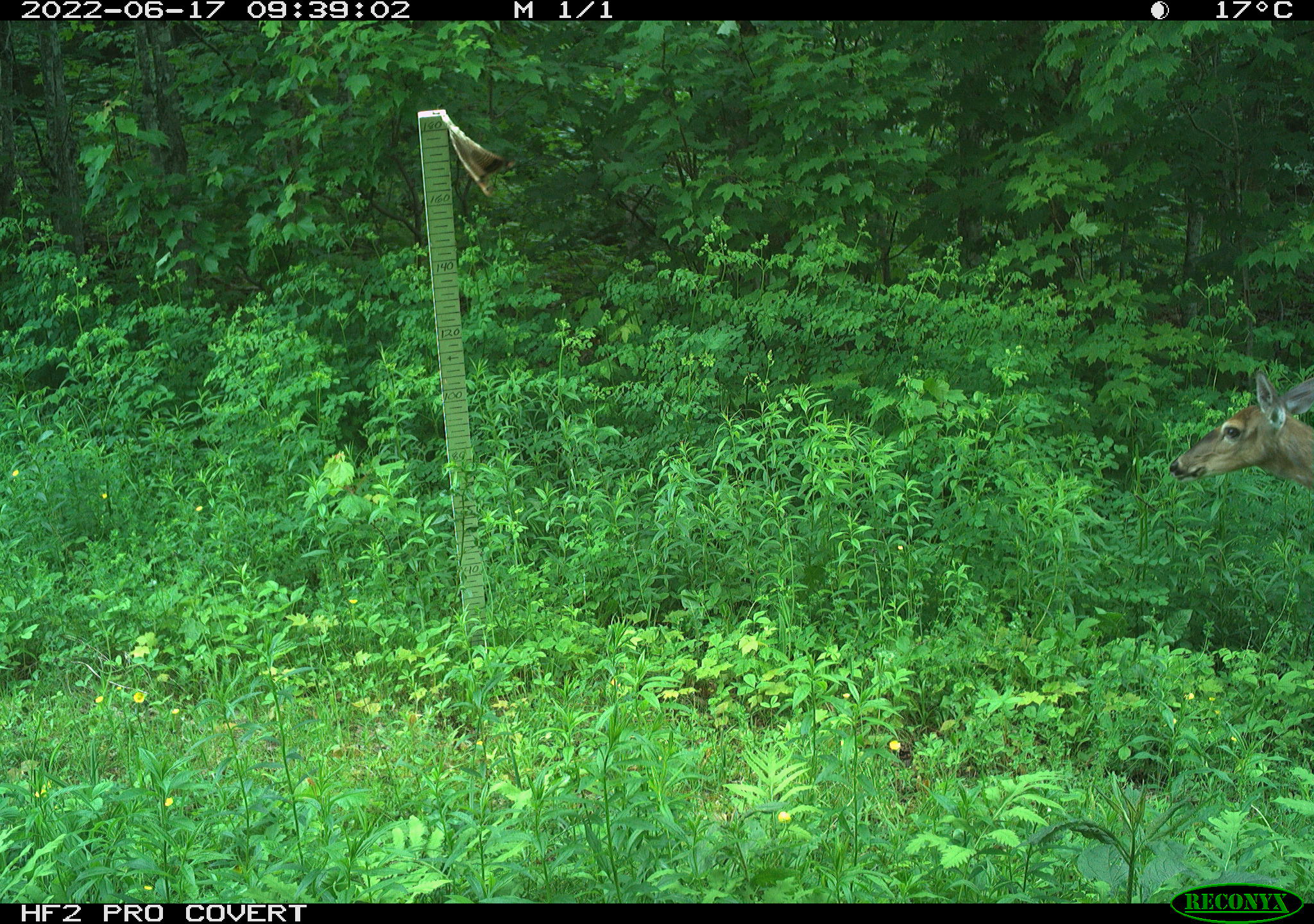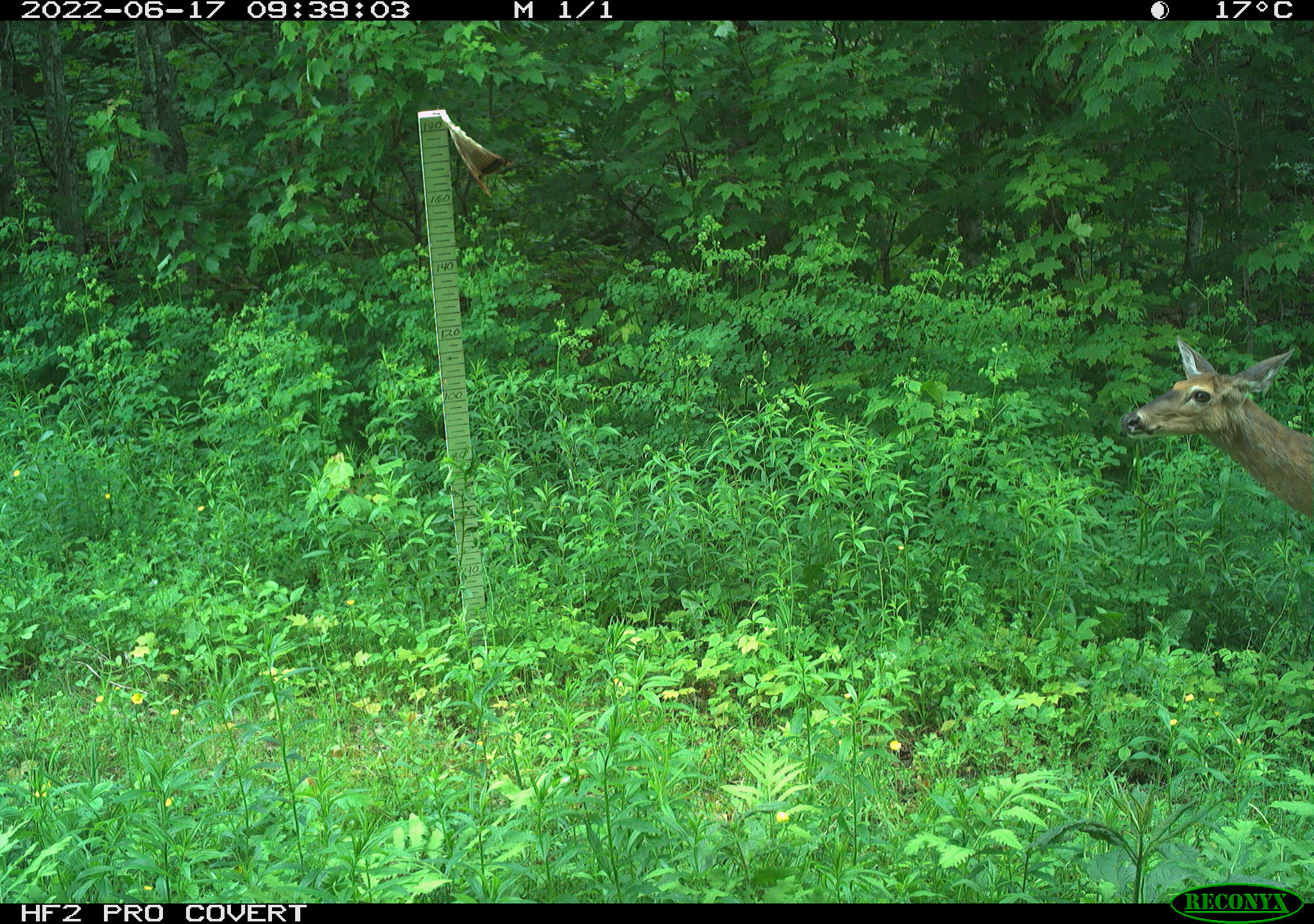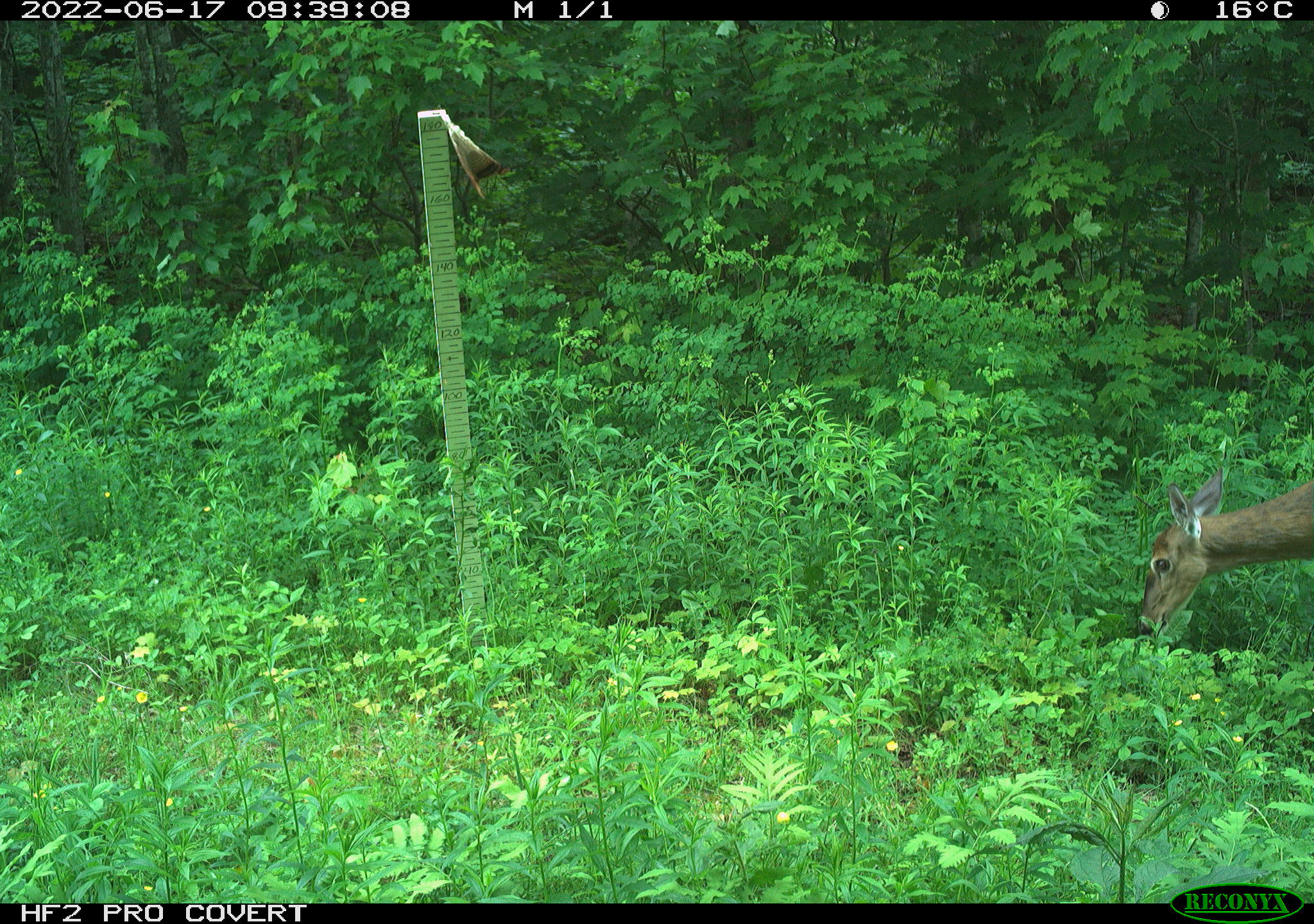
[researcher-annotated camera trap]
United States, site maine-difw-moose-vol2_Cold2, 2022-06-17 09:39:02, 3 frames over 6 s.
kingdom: Animalia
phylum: Chordata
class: Mammalia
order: Artiodactyla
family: Cervidae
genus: Odocoileus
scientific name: Odocoileus virginianus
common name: white-tailed deer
White-tailed deer (Odocoileus virginianus).